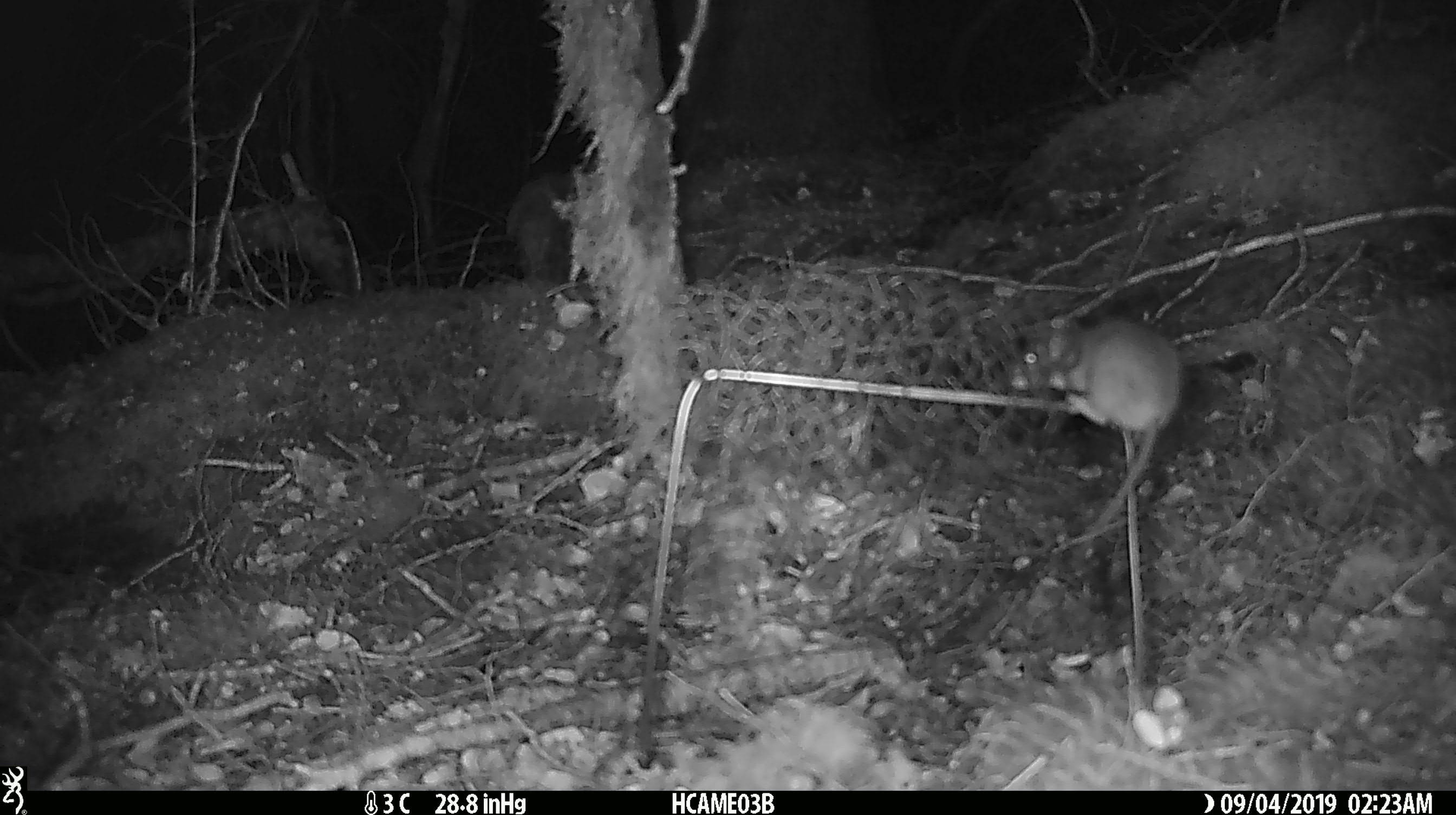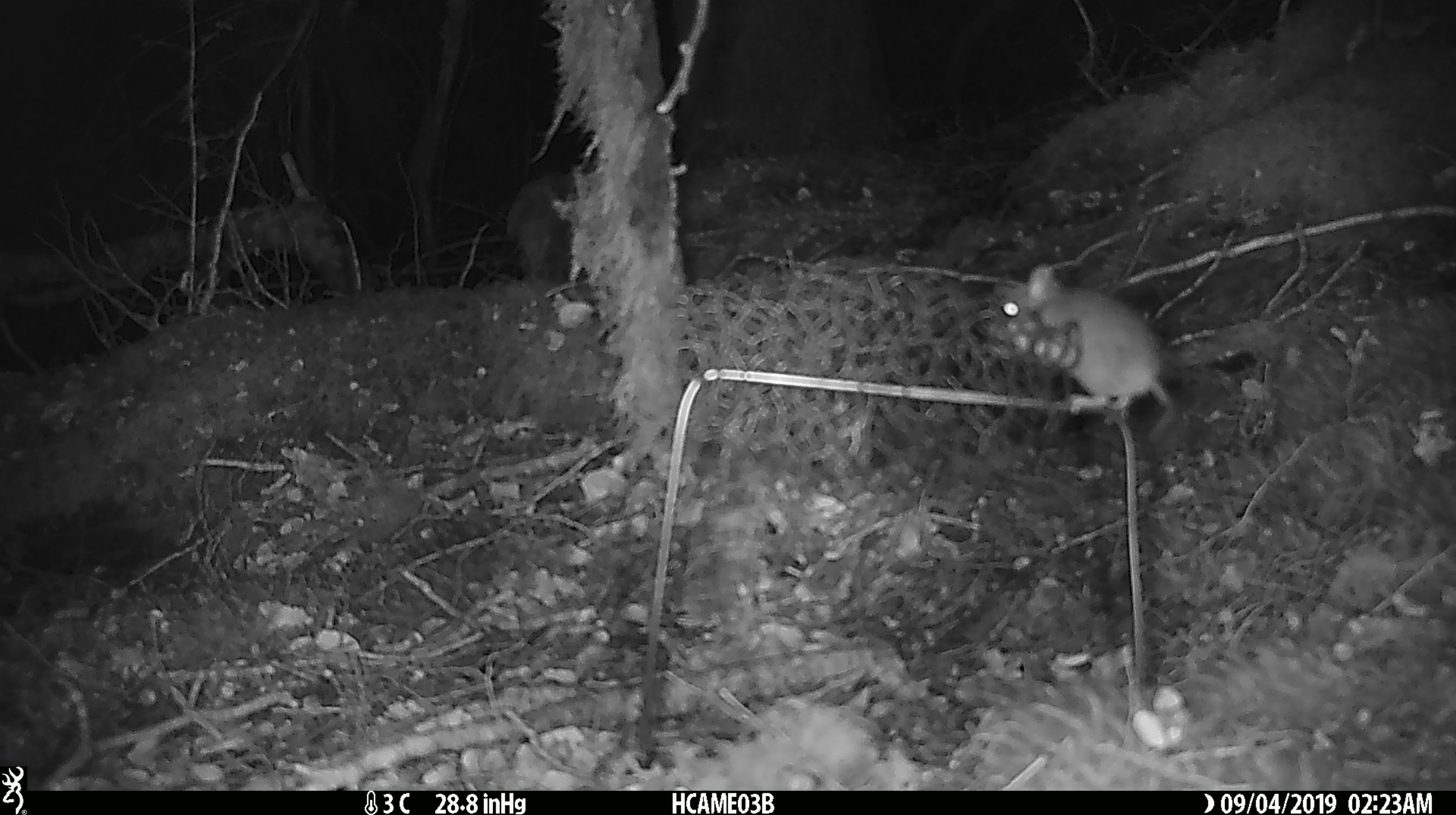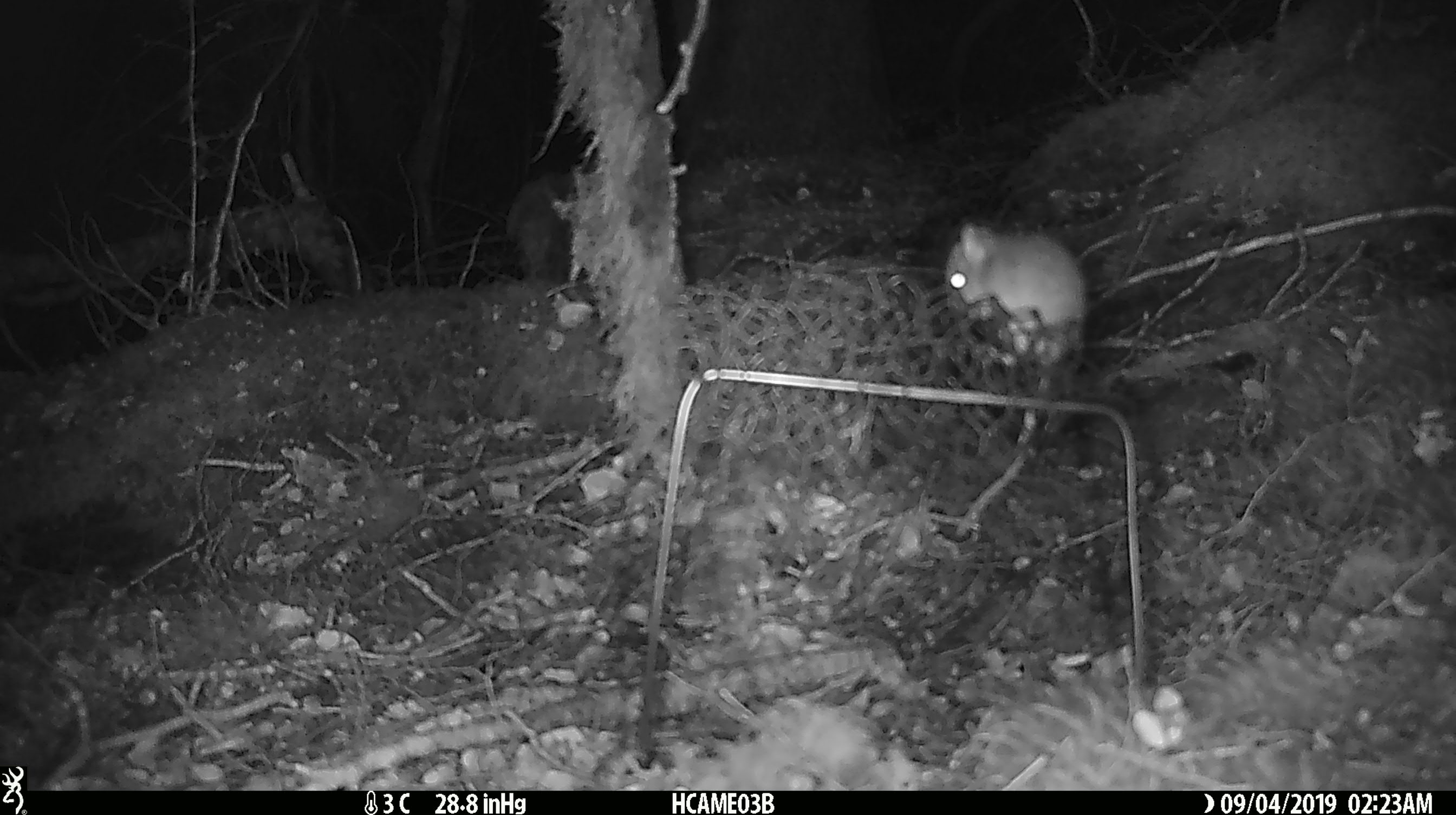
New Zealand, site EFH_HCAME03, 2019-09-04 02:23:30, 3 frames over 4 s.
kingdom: Animalia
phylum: Chordata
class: Mammalia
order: Rodentia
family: Muridae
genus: Mus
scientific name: Mus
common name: mouse